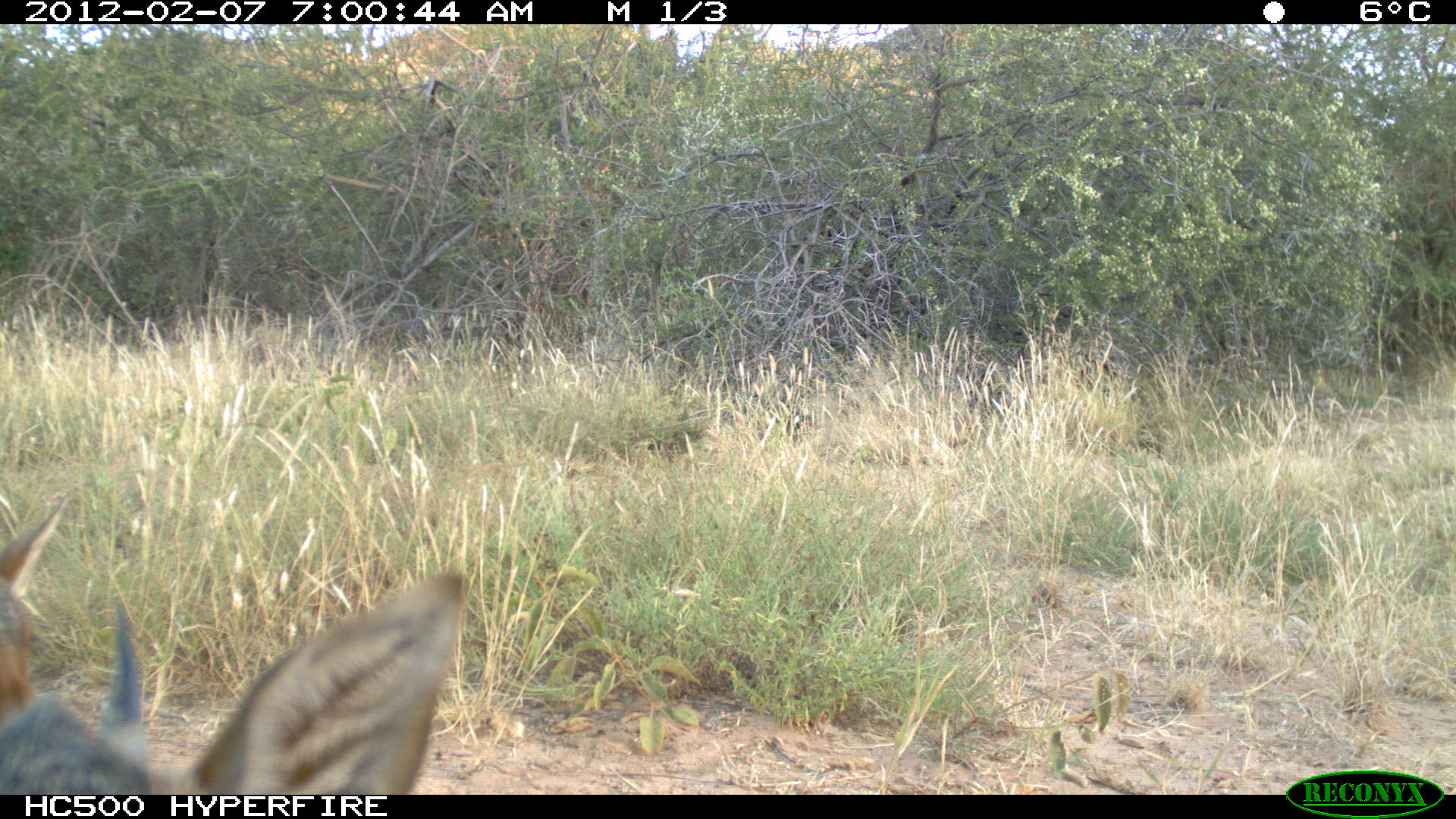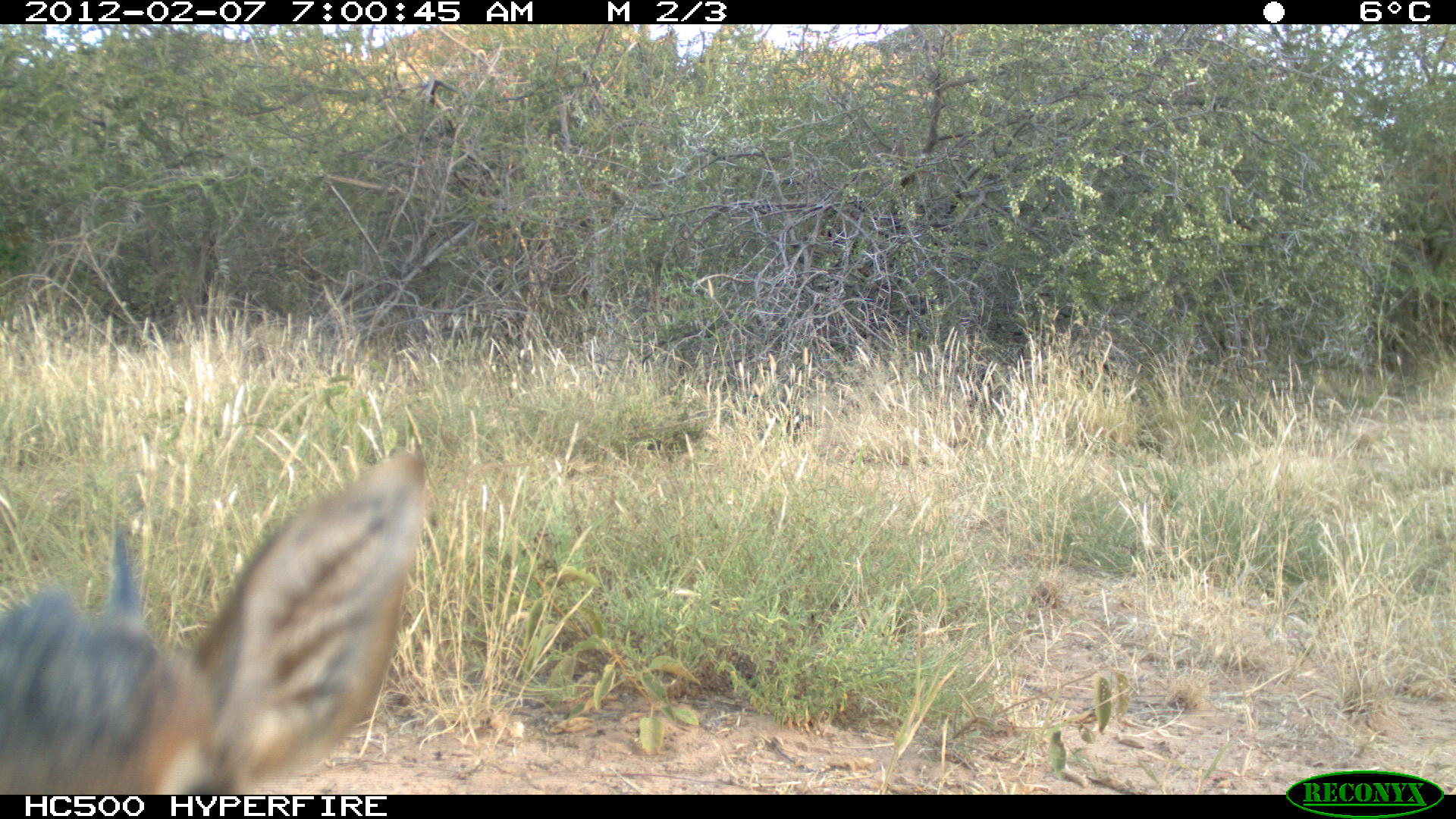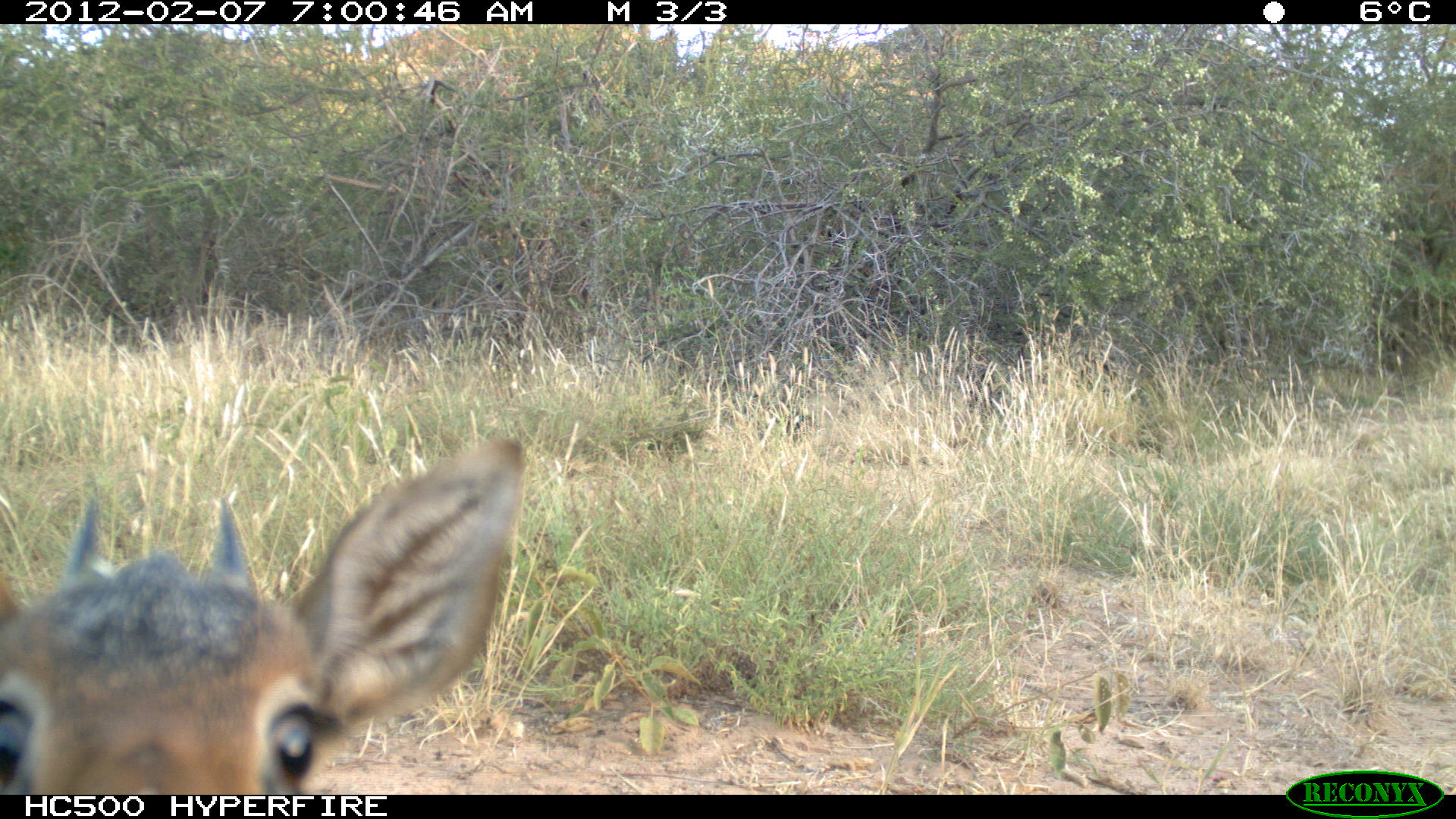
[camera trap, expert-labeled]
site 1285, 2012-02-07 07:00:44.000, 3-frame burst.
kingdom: Animalia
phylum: Chordata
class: Mammalia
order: Artiodactyla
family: Bovidae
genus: Madoqua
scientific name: Madoqua guentheri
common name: günther's dik-dik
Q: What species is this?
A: Madoqua guentheri (günther's dik-dik).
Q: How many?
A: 2.